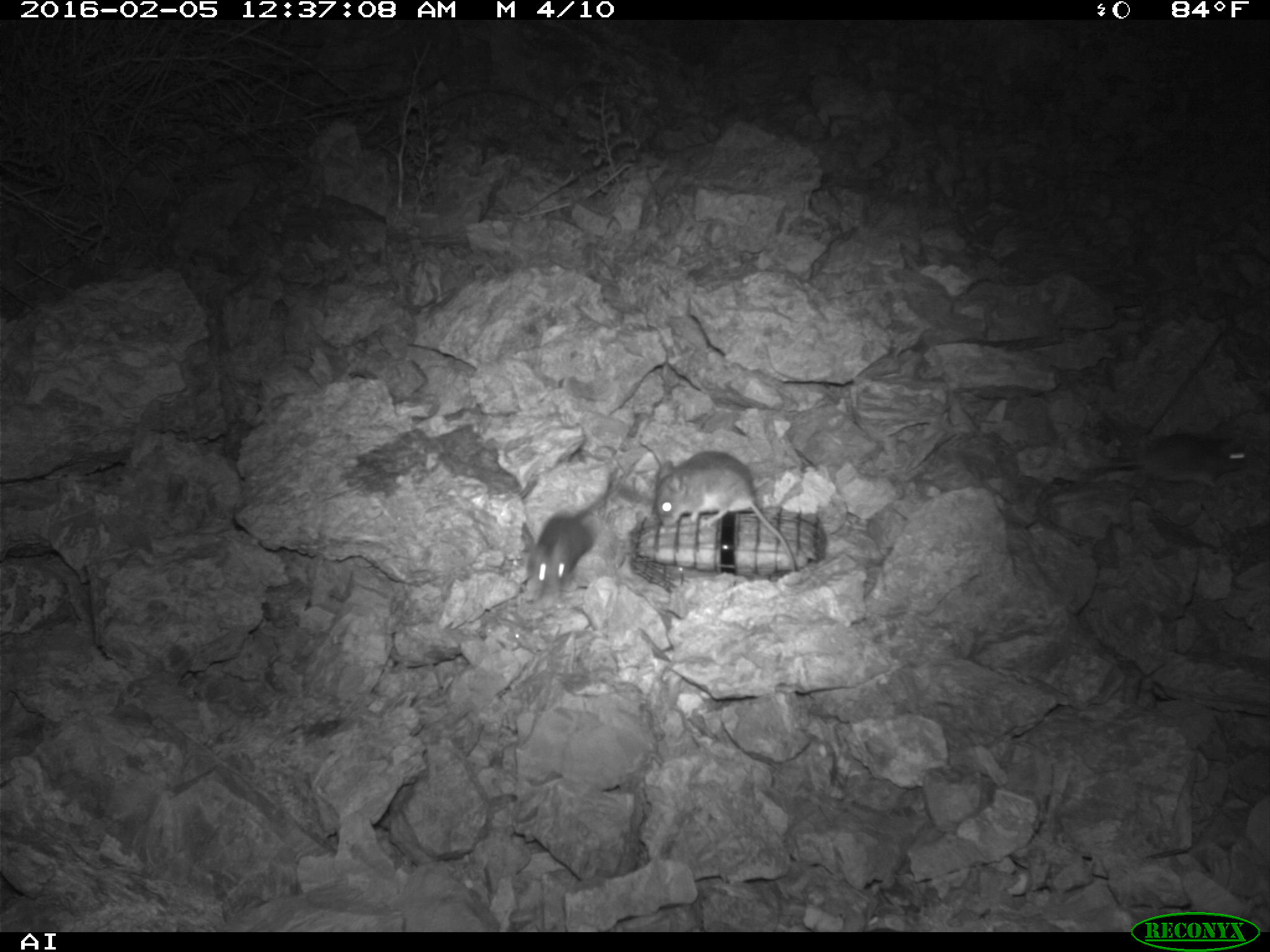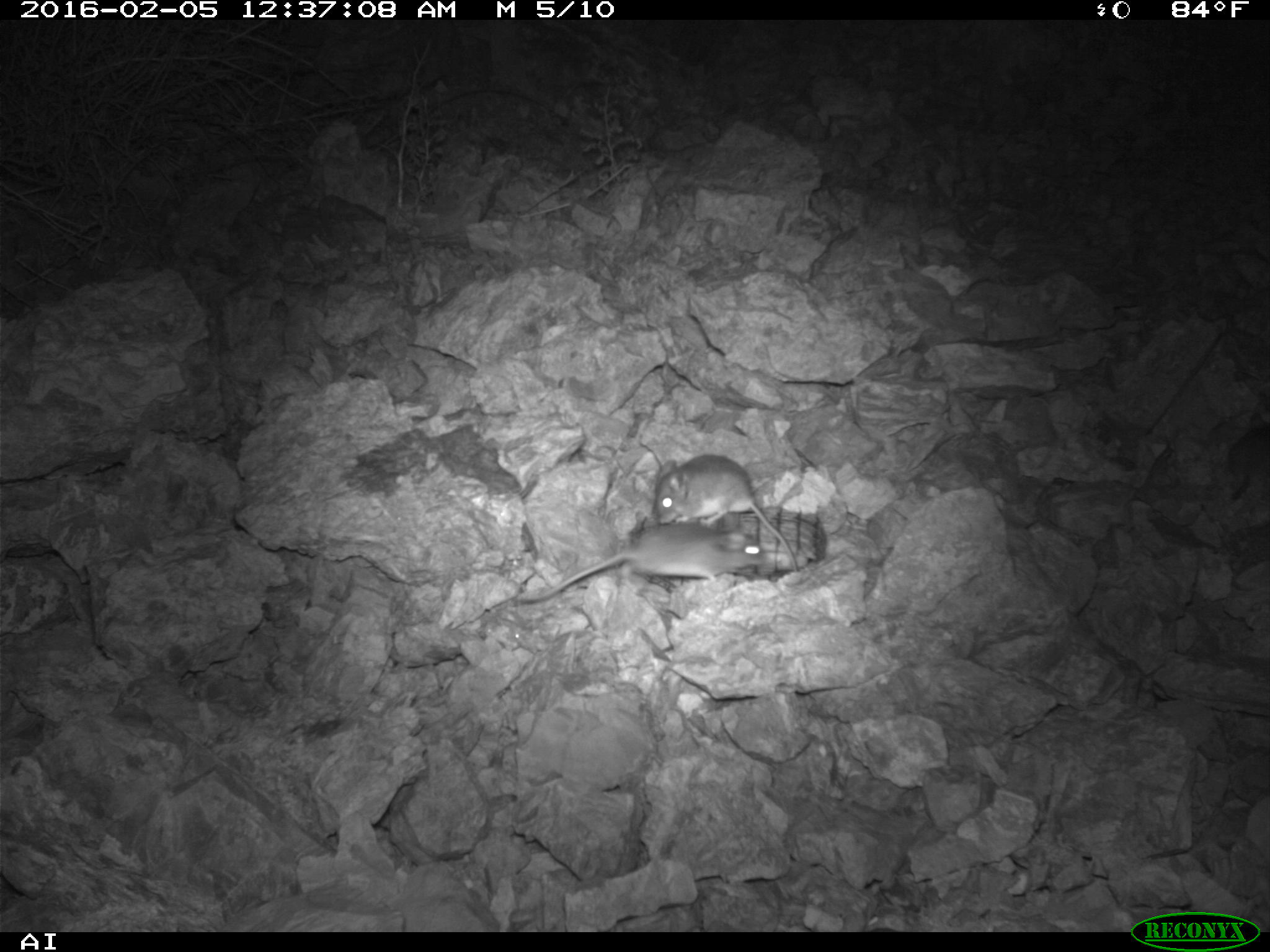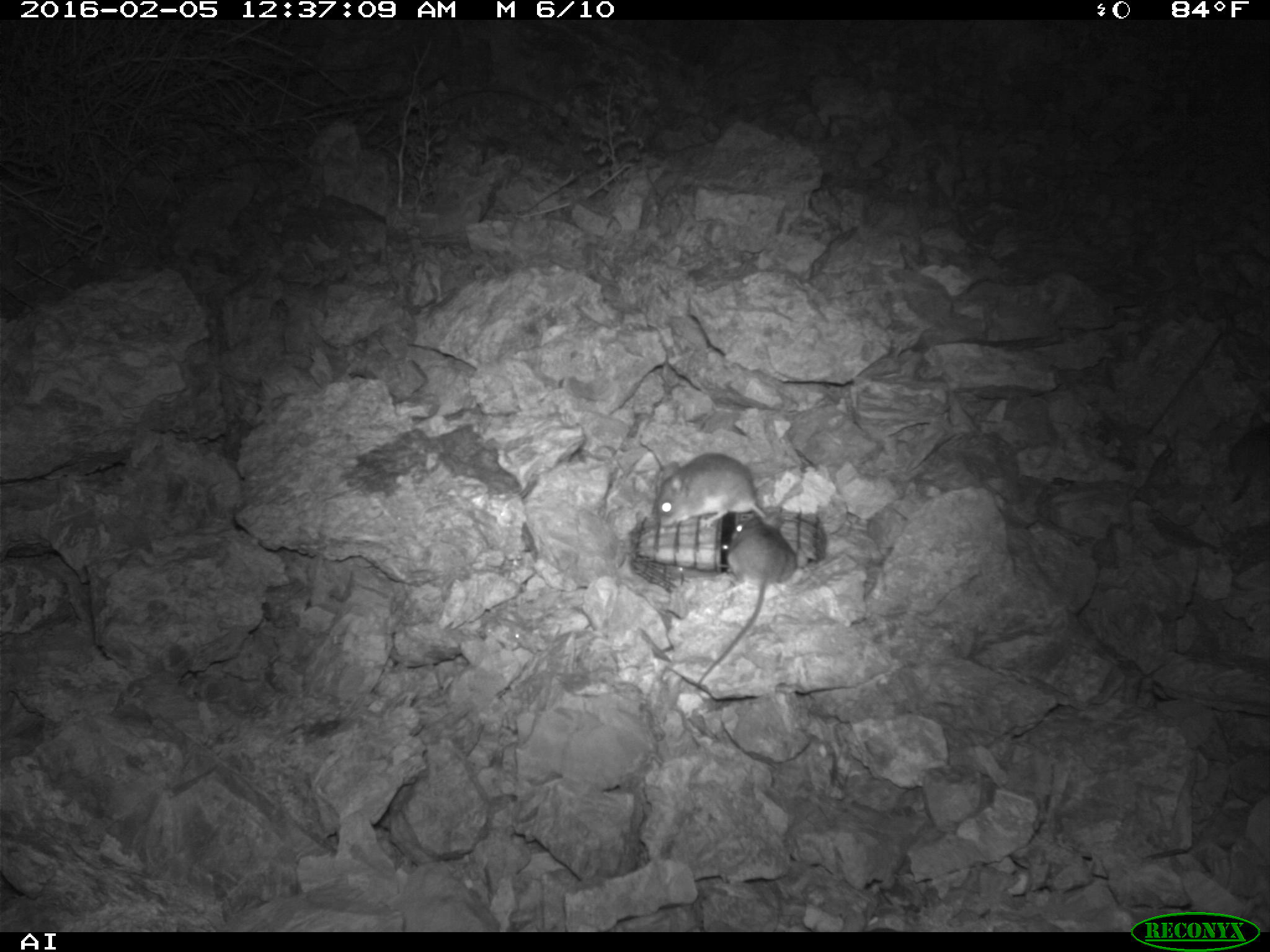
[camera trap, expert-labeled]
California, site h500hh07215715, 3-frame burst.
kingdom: Animalia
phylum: Chordata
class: Mammalia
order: Rodentia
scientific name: Rodentia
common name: rodent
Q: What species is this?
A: Rodent (Rodentia).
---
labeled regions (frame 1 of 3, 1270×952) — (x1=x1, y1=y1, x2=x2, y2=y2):
rodent: (x1=647, y1=451, x2=799, y2=576); (x1=520, y1=464, x2=619, y2=599); (x1=1091, y1=438, x2=1247, y2=486)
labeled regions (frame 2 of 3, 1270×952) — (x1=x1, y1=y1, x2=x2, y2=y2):
rodent: (x1=521, y1=522, x2=768, y2=602); (x1=655, y1=454, x2=797, y2=571)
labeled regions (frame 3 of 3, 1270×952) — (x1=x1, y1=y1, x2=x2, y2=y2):
rodent: (x1=690, y1=512, x2=797, y2=687); (x1=654, y1=450, x2=770, y2=530)